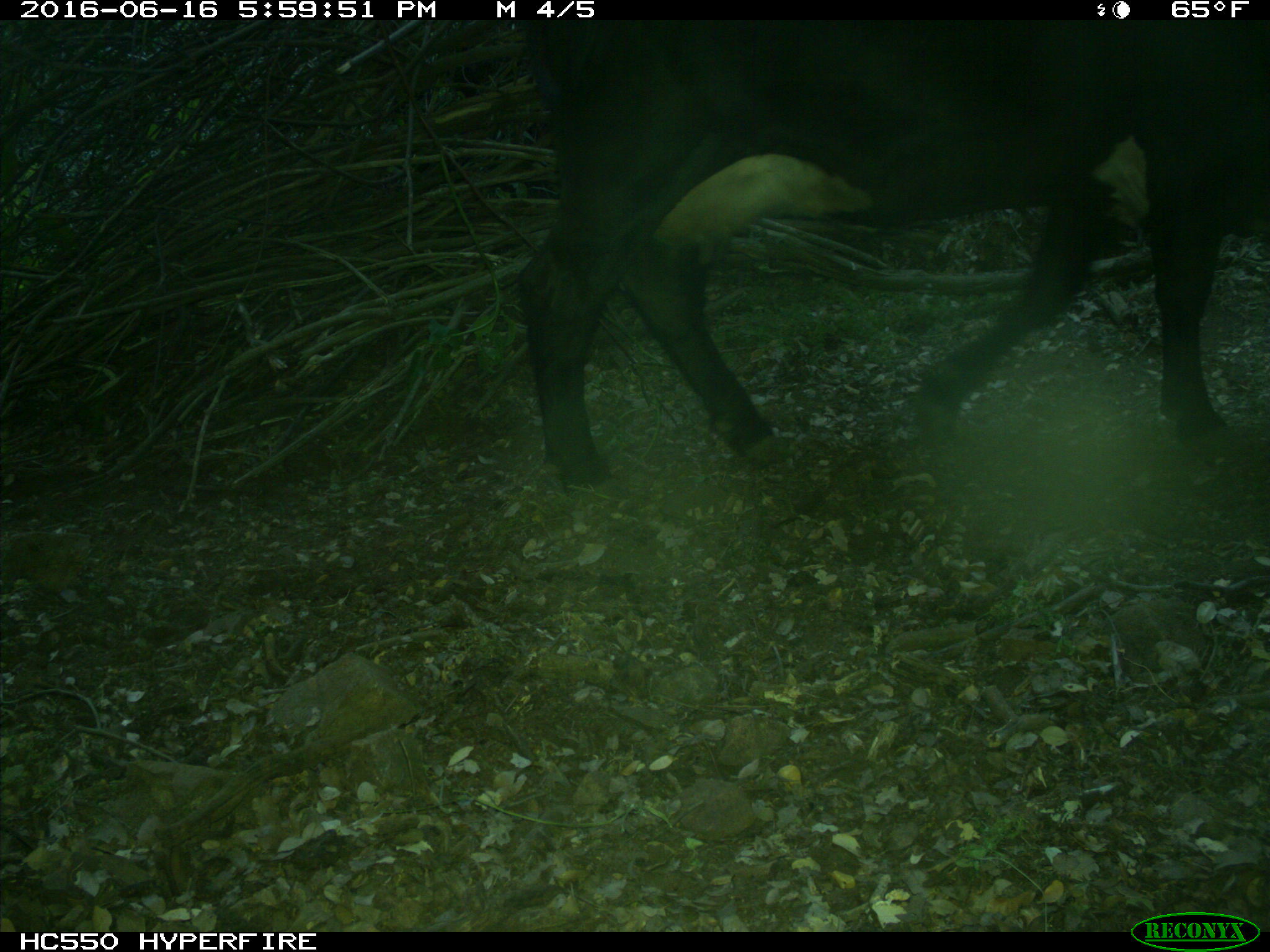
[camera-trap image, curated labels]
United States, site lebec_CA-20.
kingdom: Animalia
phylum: Chordata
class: Mammalia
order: Artiodactyla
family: Bovidae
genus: Bos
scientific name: Bos taurus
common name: domestic cow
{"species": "Bos taurus (domestic cow)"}